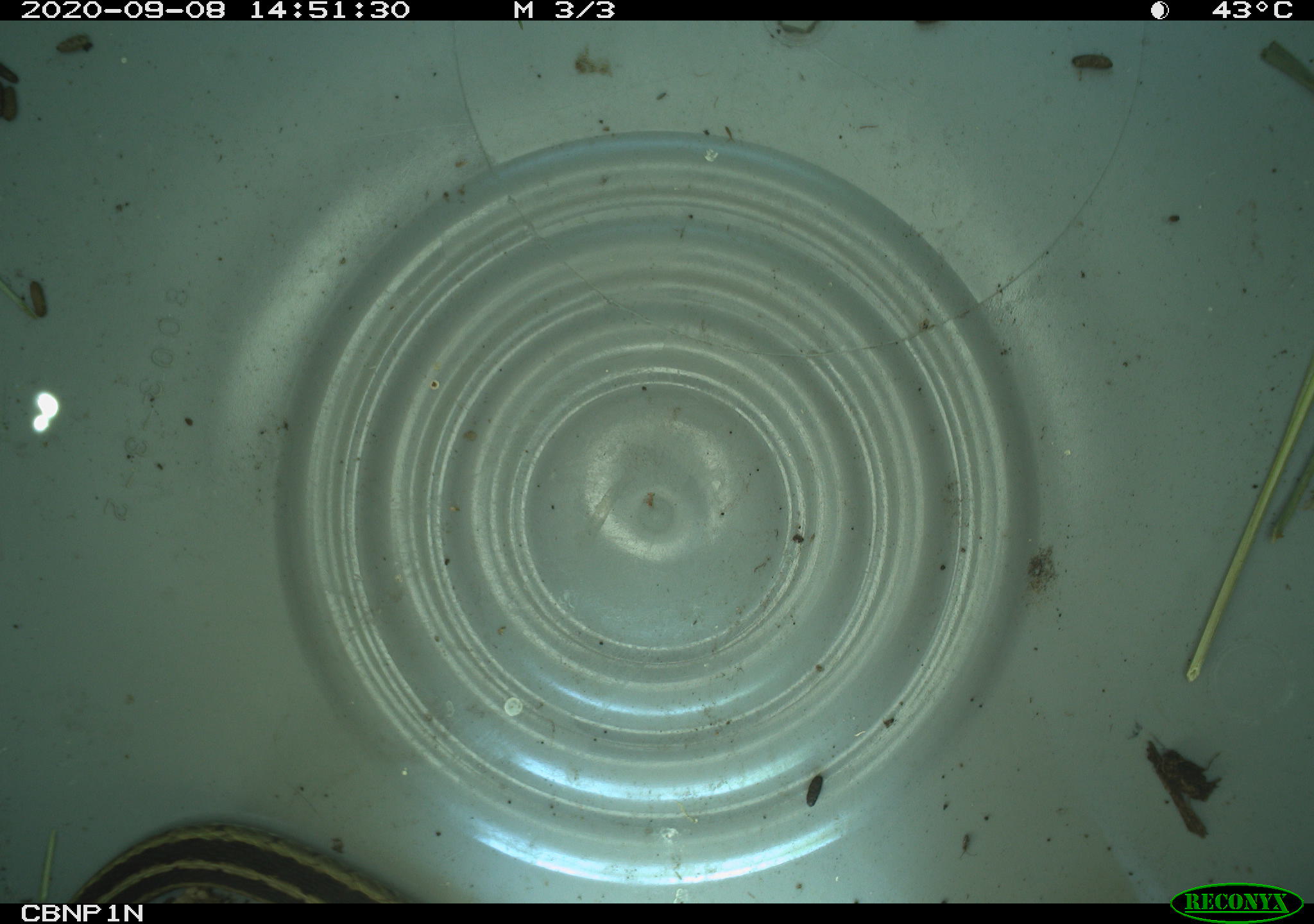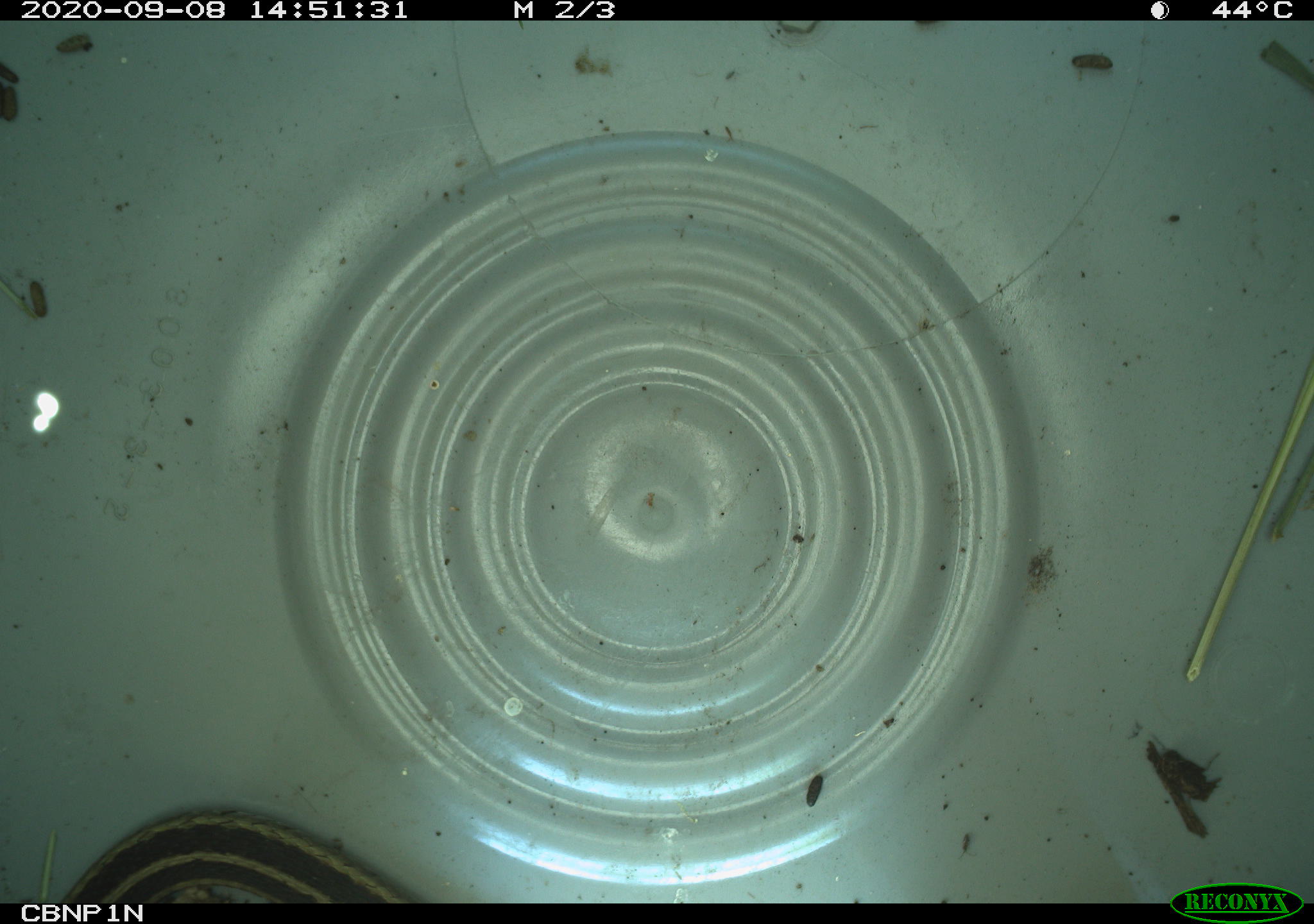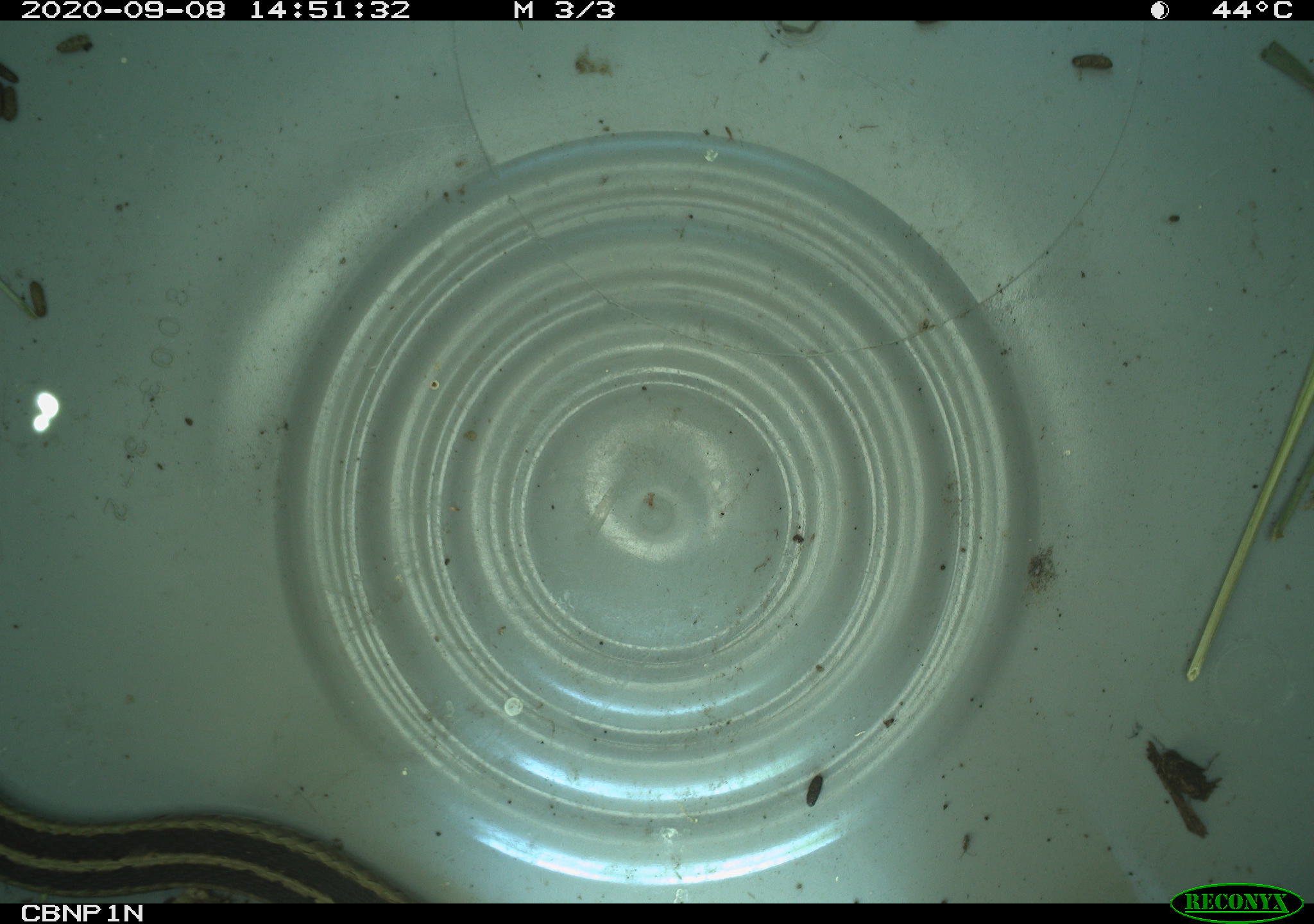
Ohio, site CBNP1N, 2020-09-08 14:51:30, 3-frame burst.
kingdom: Animalia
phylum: Chordata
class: Reptilia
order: Squamata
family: Colubridae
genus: Thamnophis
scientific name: Thamnophis sirtalis sirtalis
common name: eastern gartersnake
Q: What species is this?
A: Eastern gartersnake (Thamnophis sirtalis sirtalis).